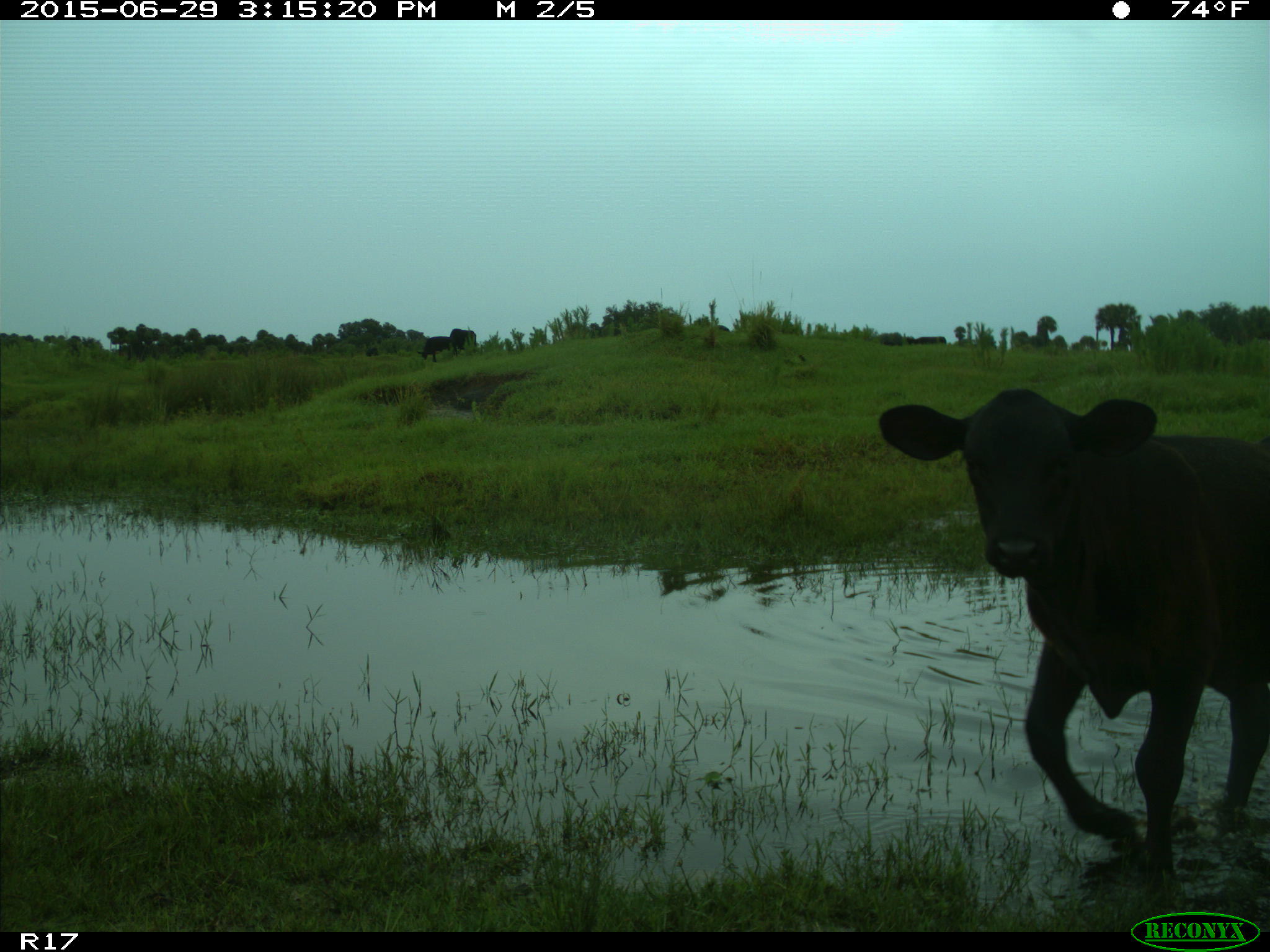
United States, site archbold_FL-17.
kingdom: Animalia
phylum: Chordata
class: Mammalia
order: Artiodactyla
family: Bovidae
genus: Bos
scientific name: Bos taurus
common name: domestic cow